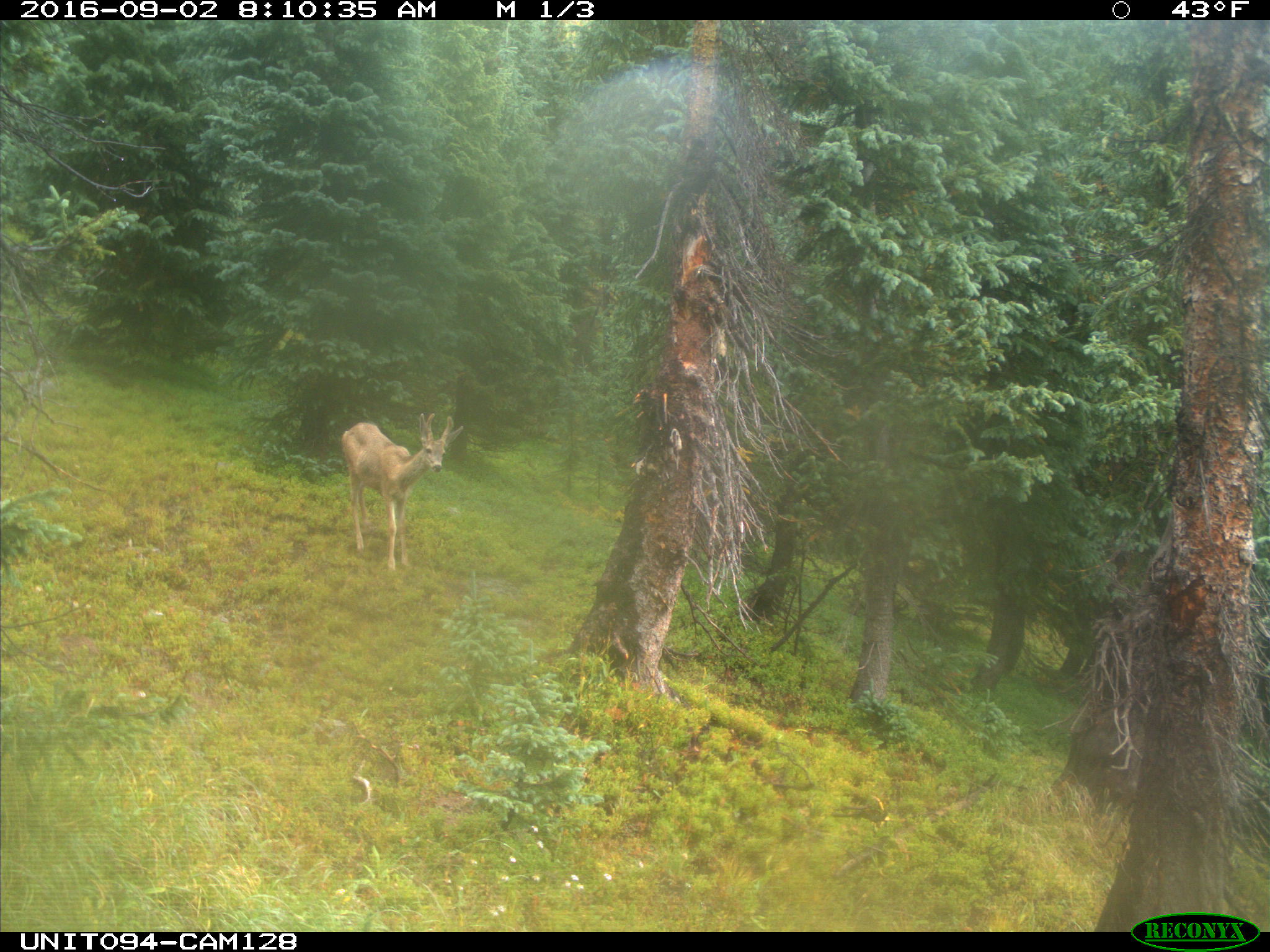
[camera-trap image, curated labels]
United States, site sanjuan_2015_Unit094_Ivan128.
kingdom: Animalia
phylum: Chordata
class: Mammalia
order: Artiodactyla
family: Cervidae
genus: Odocoileus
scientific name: Odocoileus hemionus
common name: mule deer